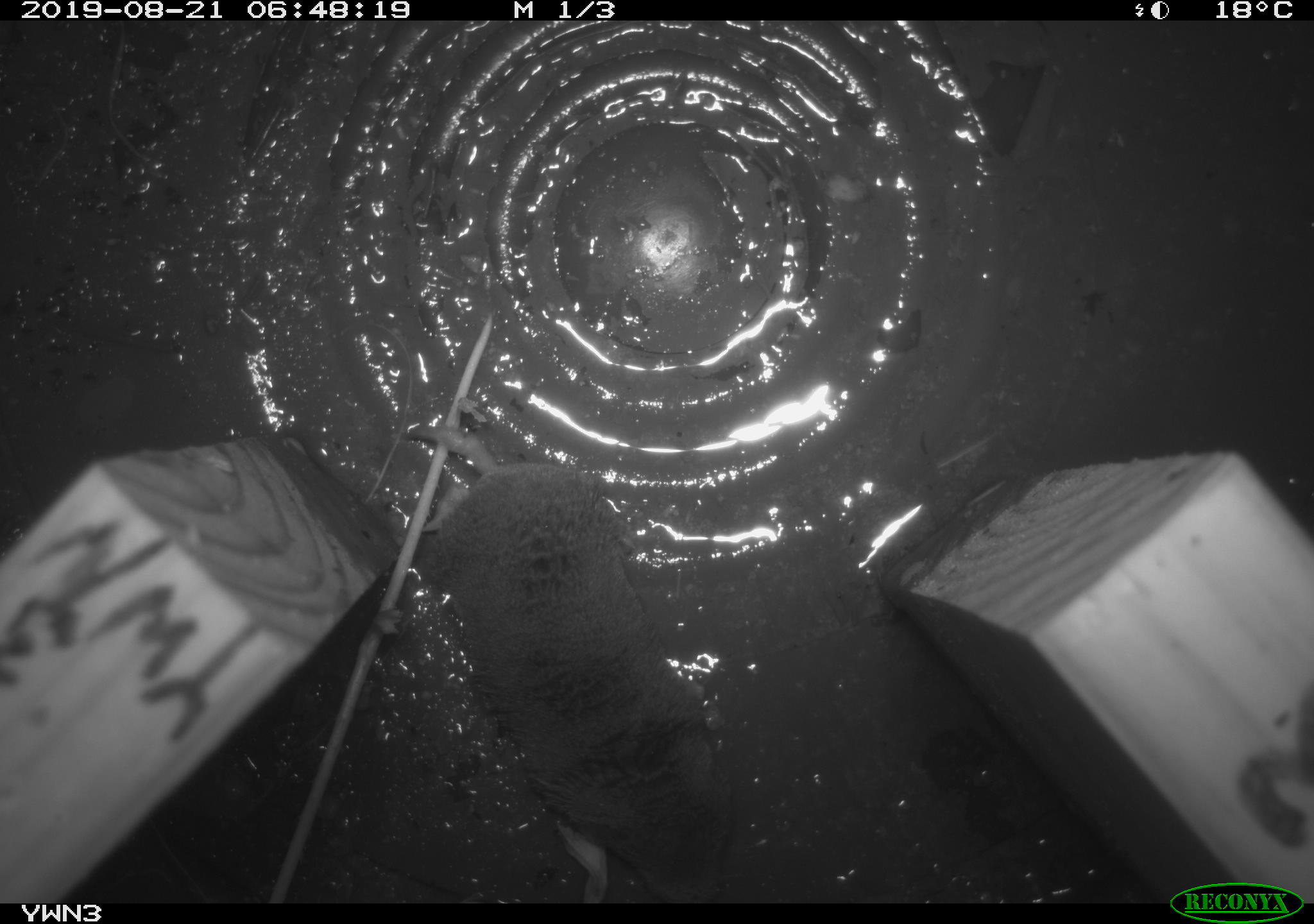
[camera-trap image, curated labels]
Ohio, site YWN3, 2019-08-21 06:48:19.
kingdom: Animalia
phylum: Chordata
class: Mammalia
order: Eulipotyphla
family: Soricidae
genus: Blarina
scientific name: Blarina brevicauda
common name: northern short-tailed shrew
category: n. short-tailed shrew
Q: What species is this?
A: N. short-tailed shrew (northern short-tailed shrew) (Blarina brevicauda).